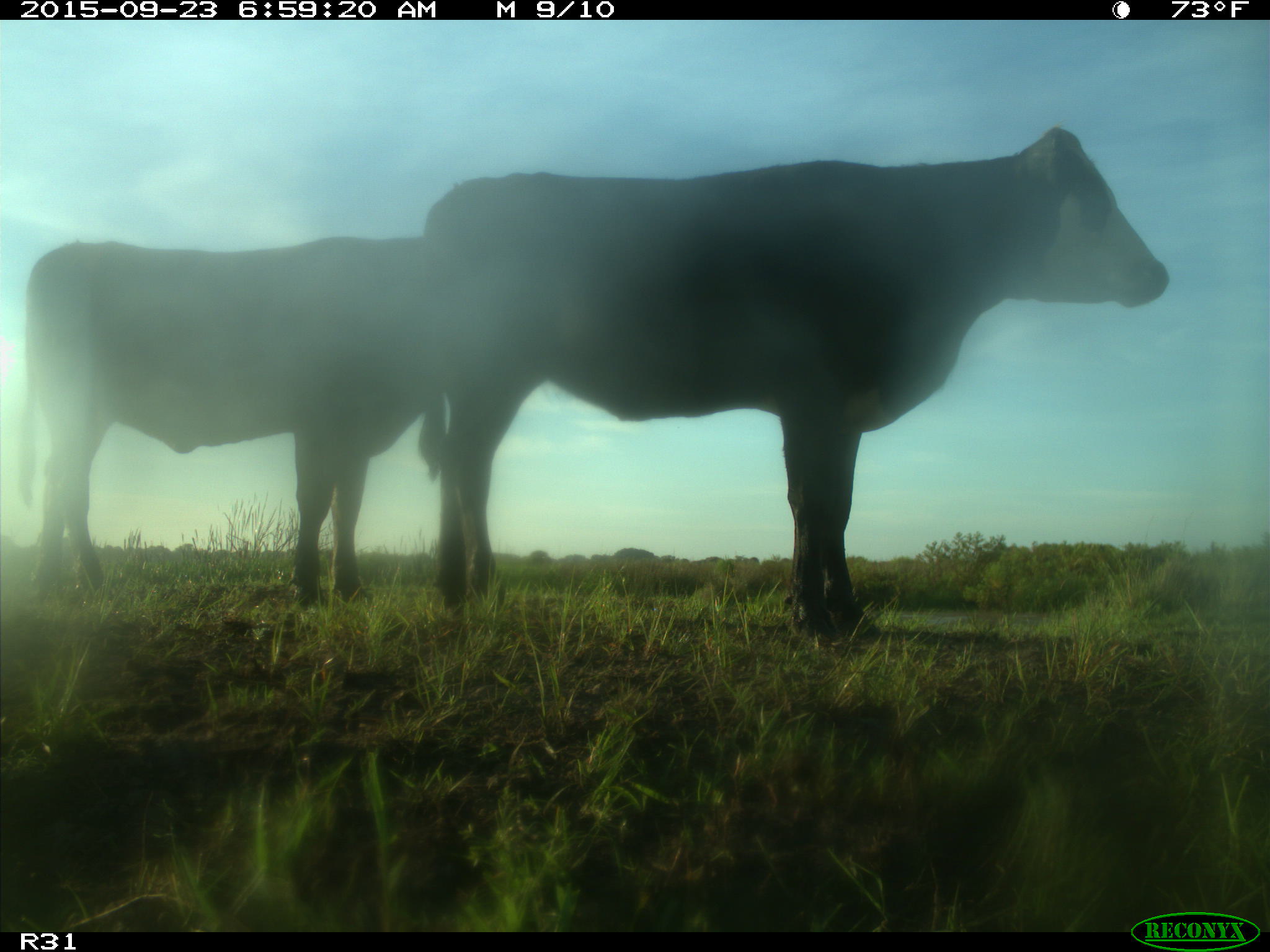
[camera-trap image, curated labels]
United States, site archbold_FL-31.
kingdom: Animalia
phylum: Chordata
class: Mammalia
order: Artiodactyla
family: Bovidae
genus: Bos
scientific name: Bos taurus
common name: domestic cow